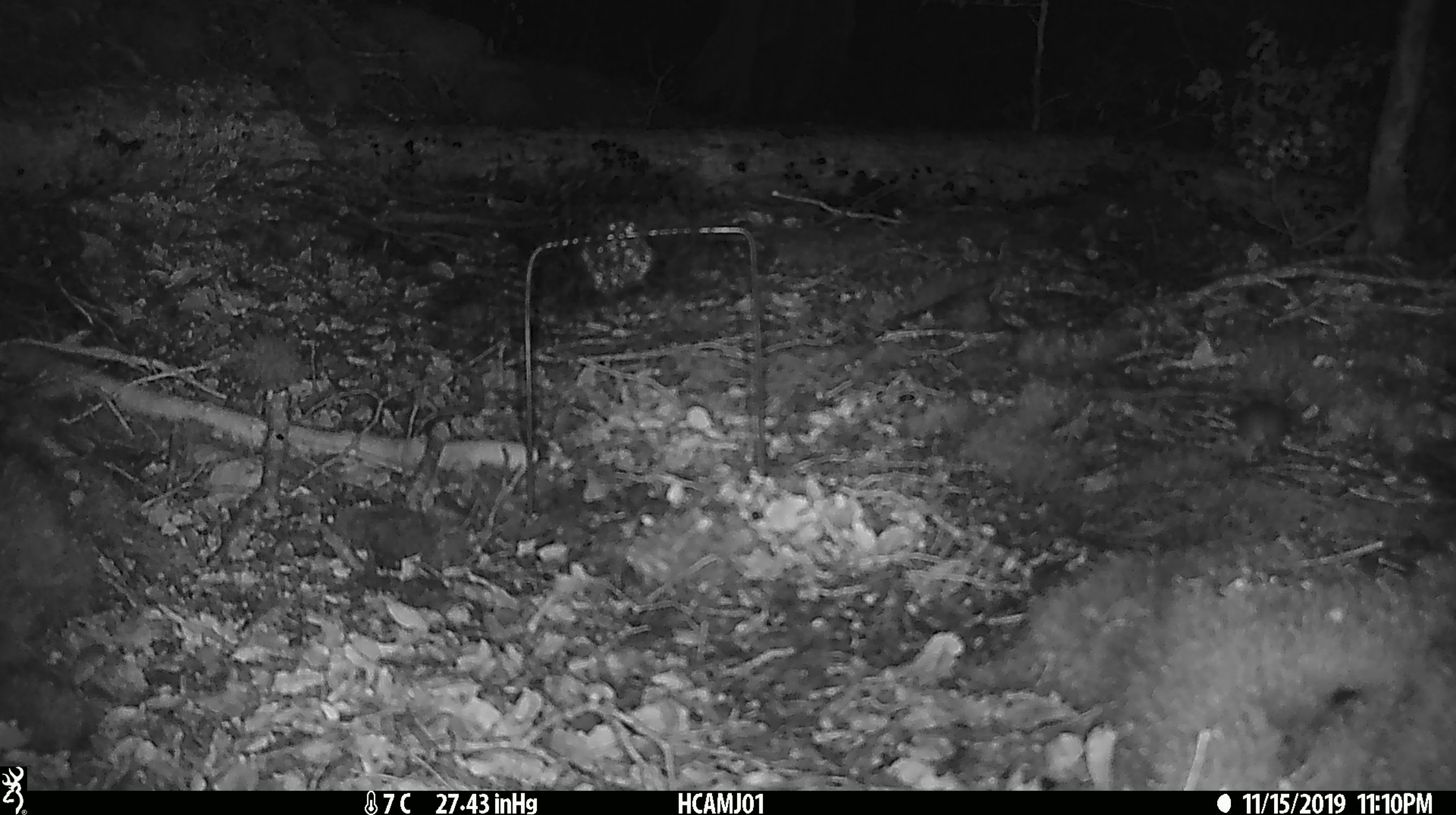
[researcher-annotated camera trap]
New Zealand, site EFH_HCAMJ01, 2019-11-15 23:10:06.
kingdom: Animalia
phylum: Chordata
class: Mammalia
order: Rodentia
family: Muridae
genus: Mus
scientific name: Mus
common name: mouse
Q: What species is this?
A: Mouse (Mus).